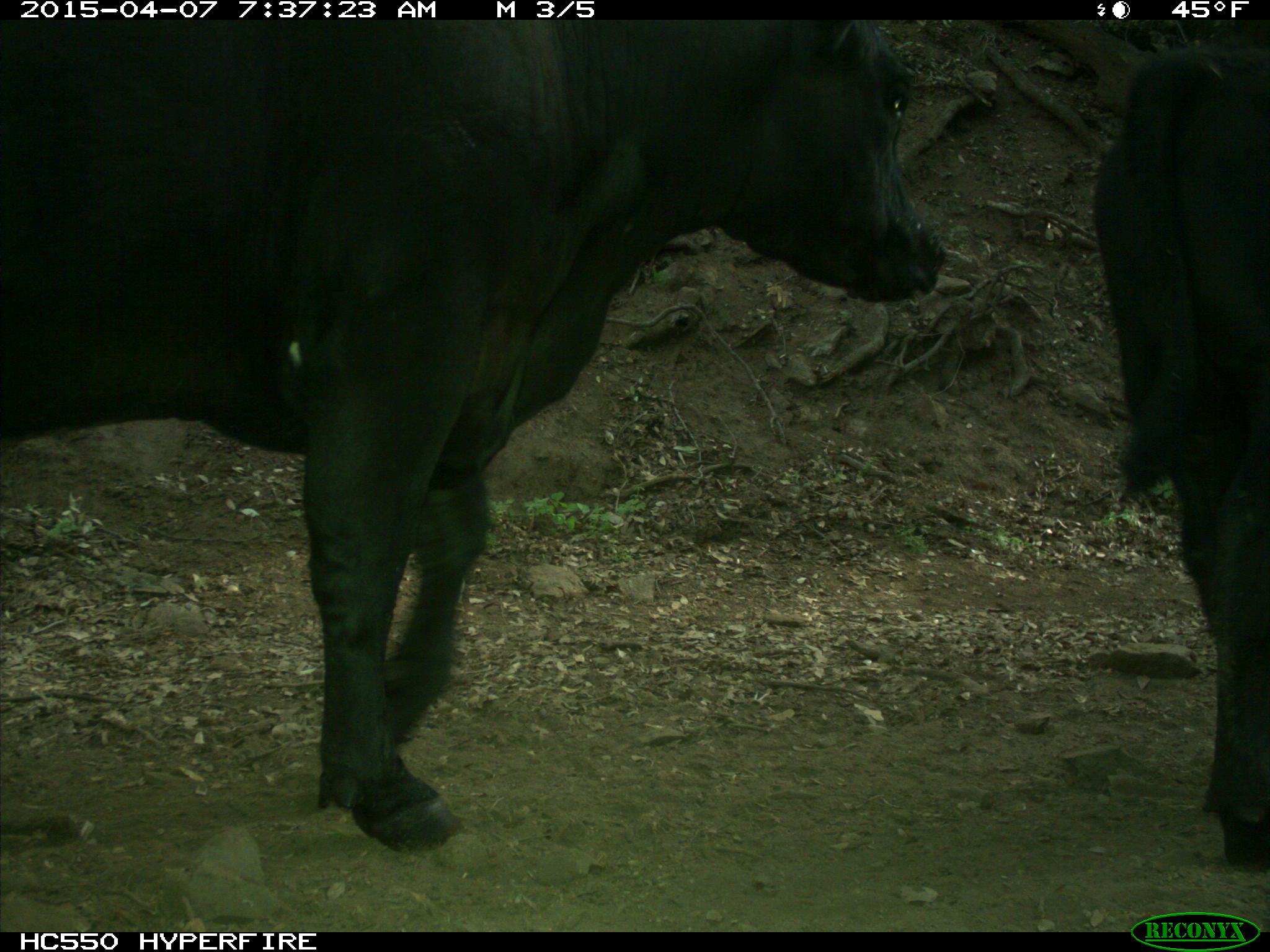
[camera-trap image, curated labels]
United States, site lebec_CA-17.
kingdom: Animalia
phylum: Chordata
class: Mammalia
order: Artiodactyla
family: Bovidae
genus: Bos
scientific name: Bos taurus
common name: domestic cow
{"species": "Bos taurus (domestic cow)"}